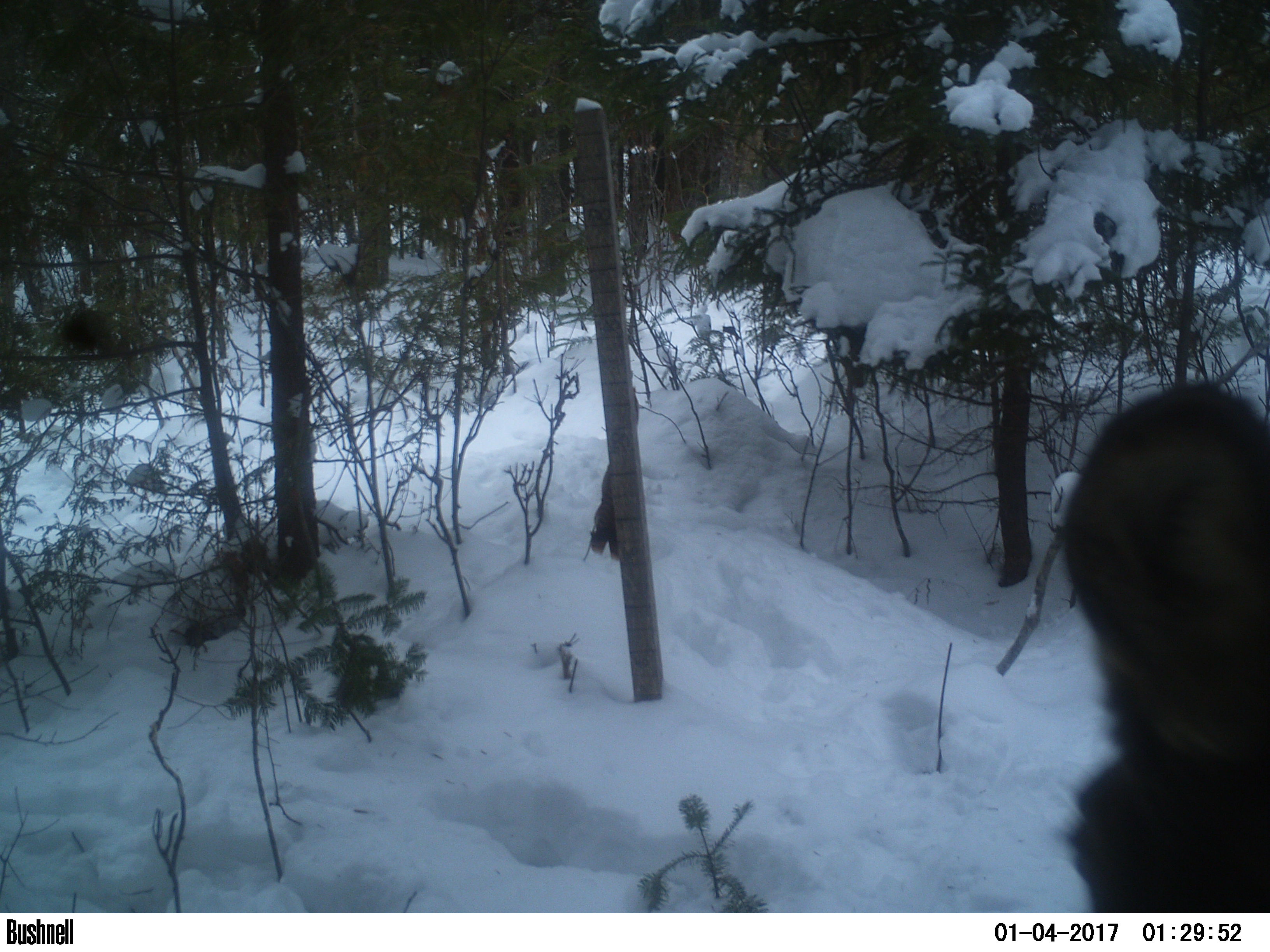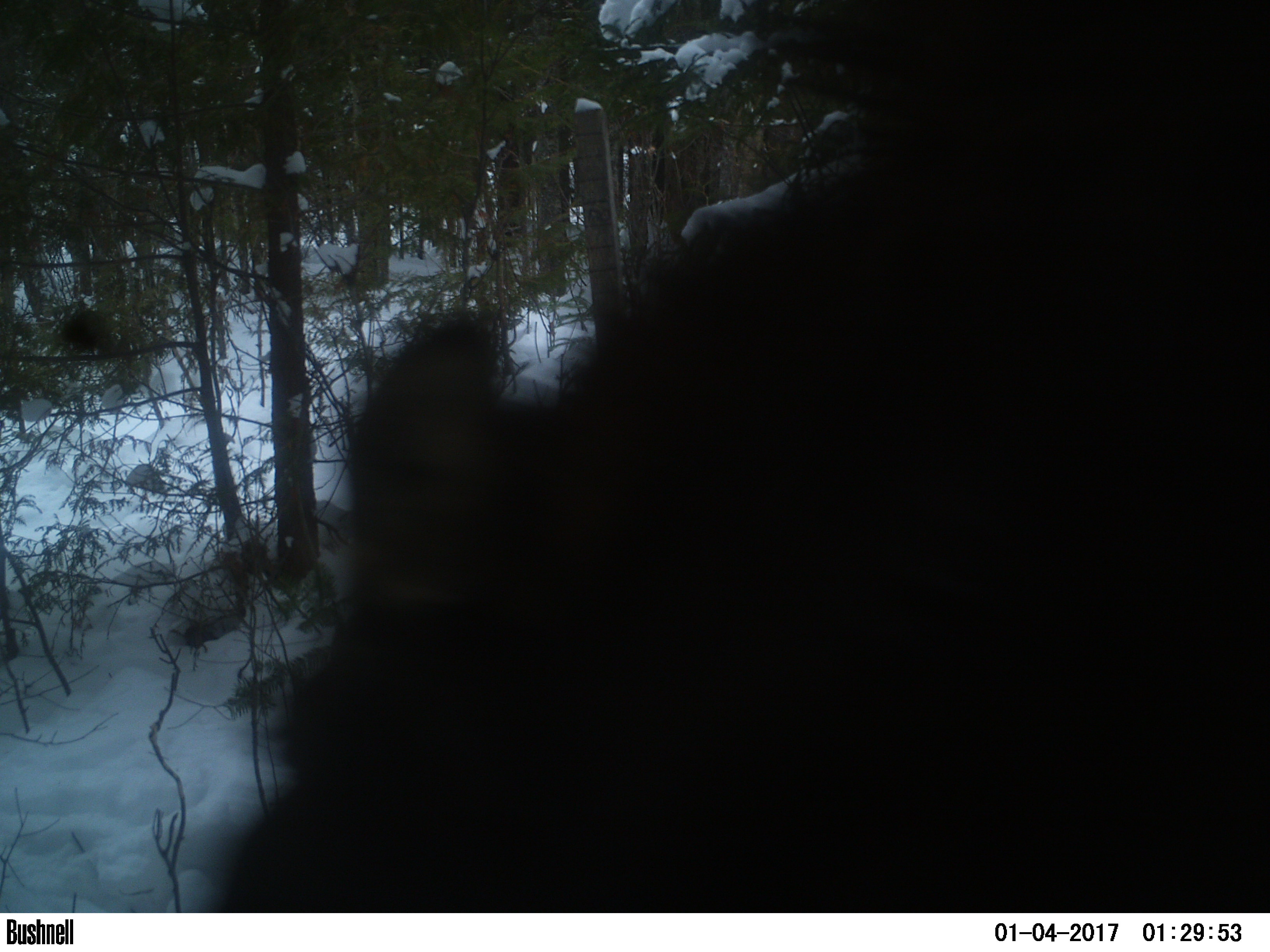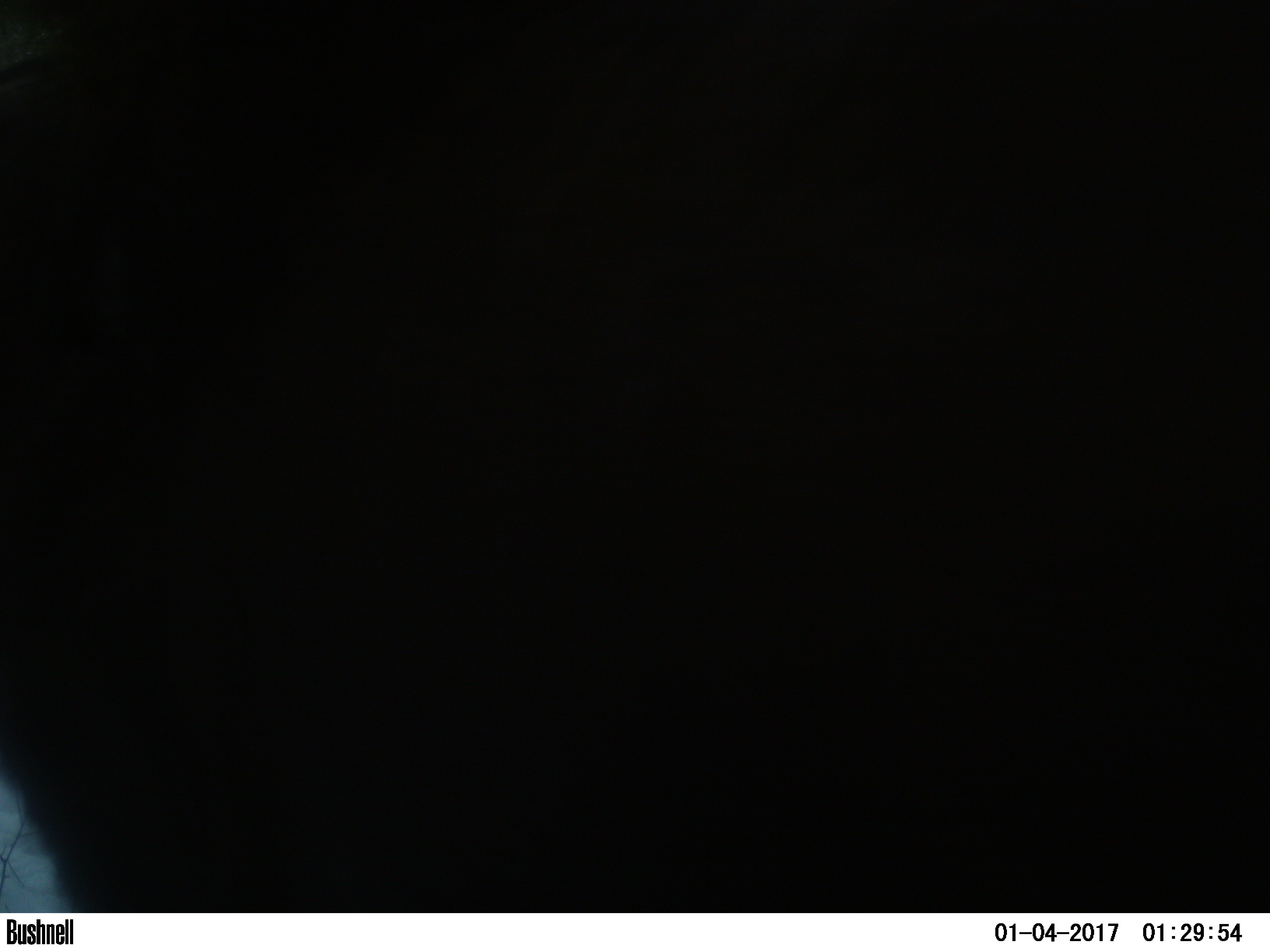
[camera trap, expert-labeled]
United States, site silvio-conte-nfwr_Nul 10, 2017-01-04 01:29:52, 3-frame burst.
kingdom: Animalia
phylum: Chordata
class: Mammalia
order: Artiodactyla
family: Cervidae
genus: Alces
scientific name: Alces alces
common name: moose